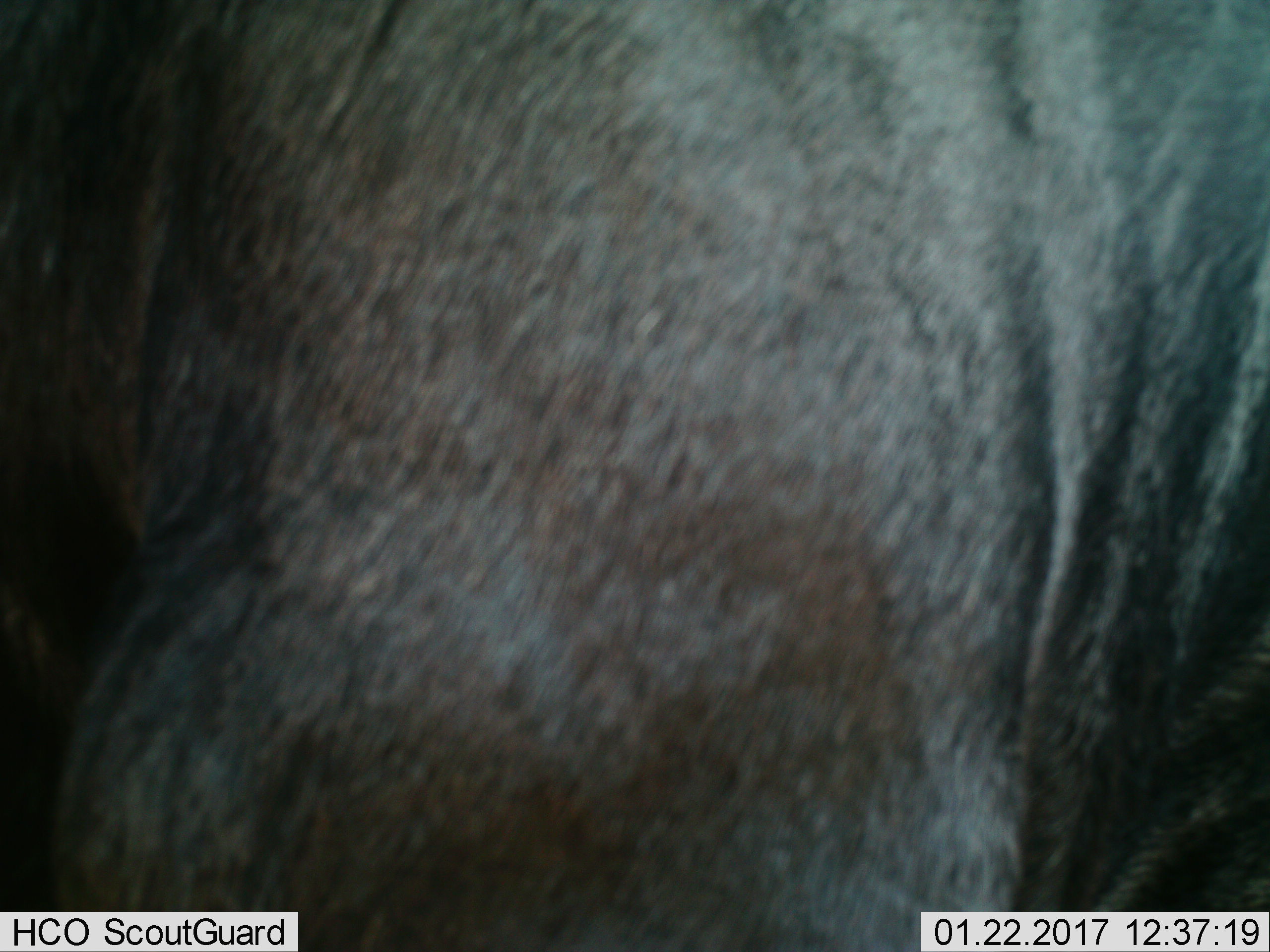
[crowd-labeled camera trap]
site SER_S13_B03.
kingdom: Animalia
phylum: Chordata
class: Mammalia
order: Artiodactyla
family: Bovidae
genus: Connochaetes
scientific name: Connochaetes taurinus taurinus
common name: blue wildebeest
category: wildebeestblue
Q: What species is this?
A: Wildebeestblue (blue wildebeest) (Connochaetes taurinus taurinus).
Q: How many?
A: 1.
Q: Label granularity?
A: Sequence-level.